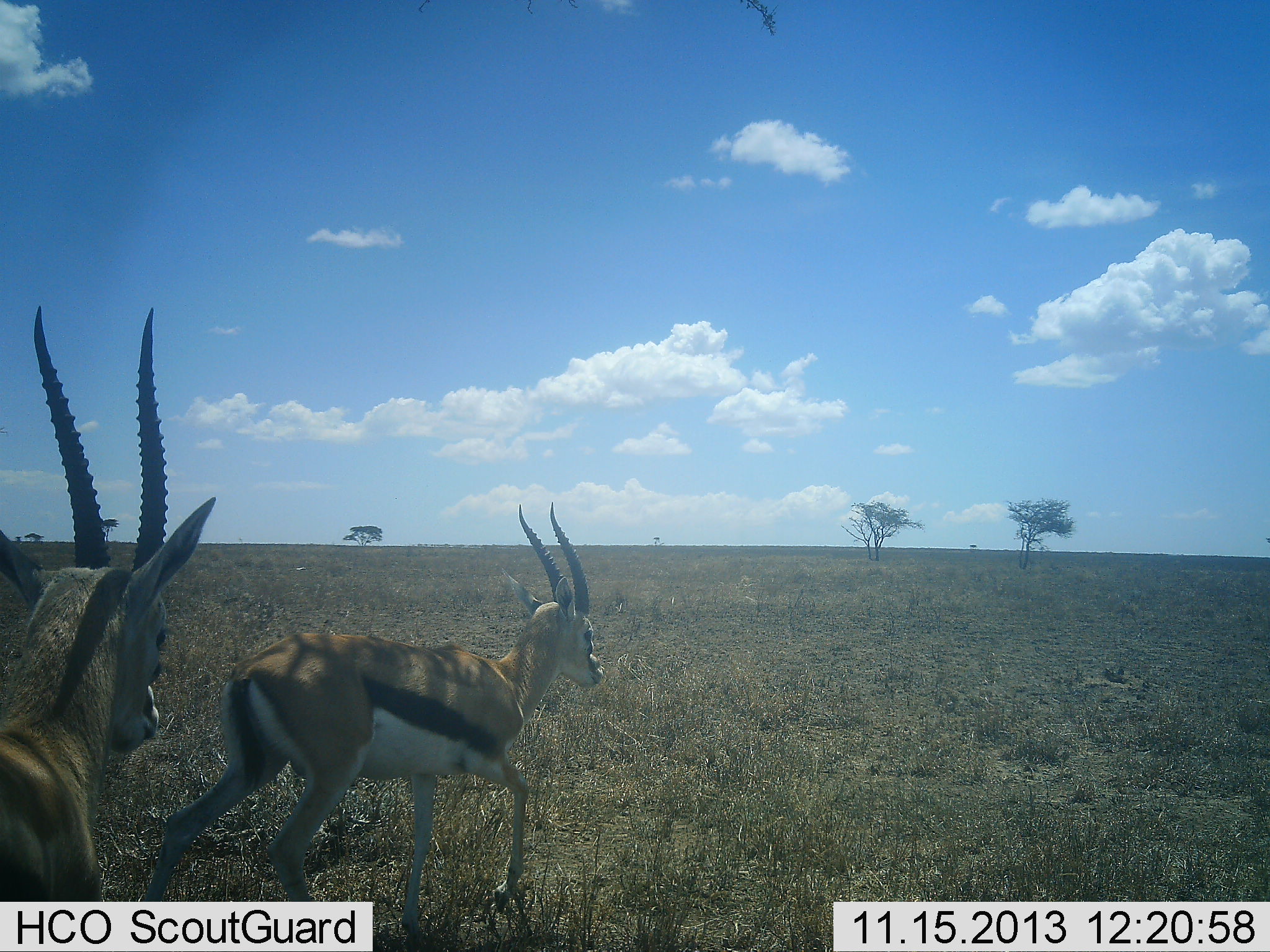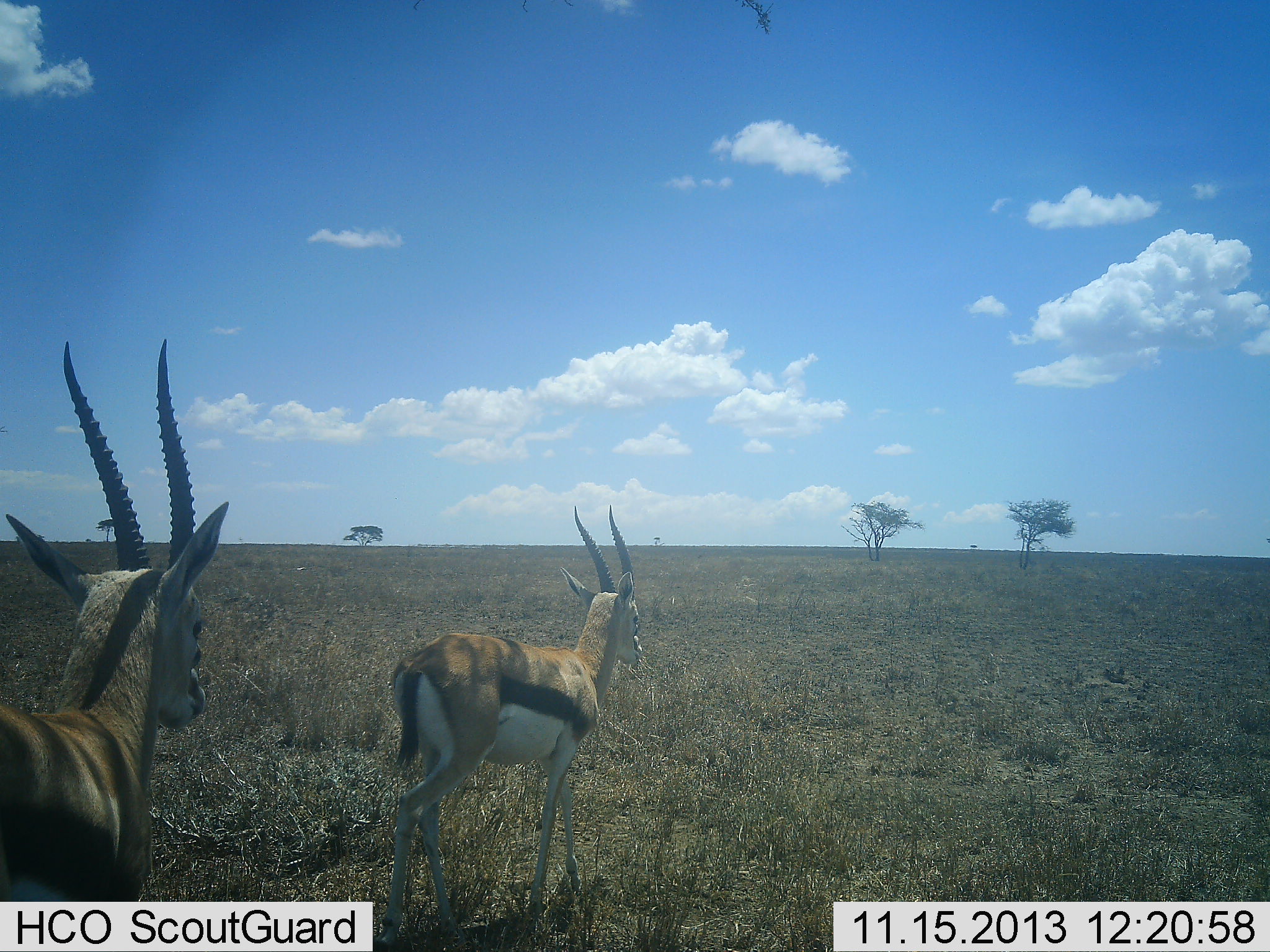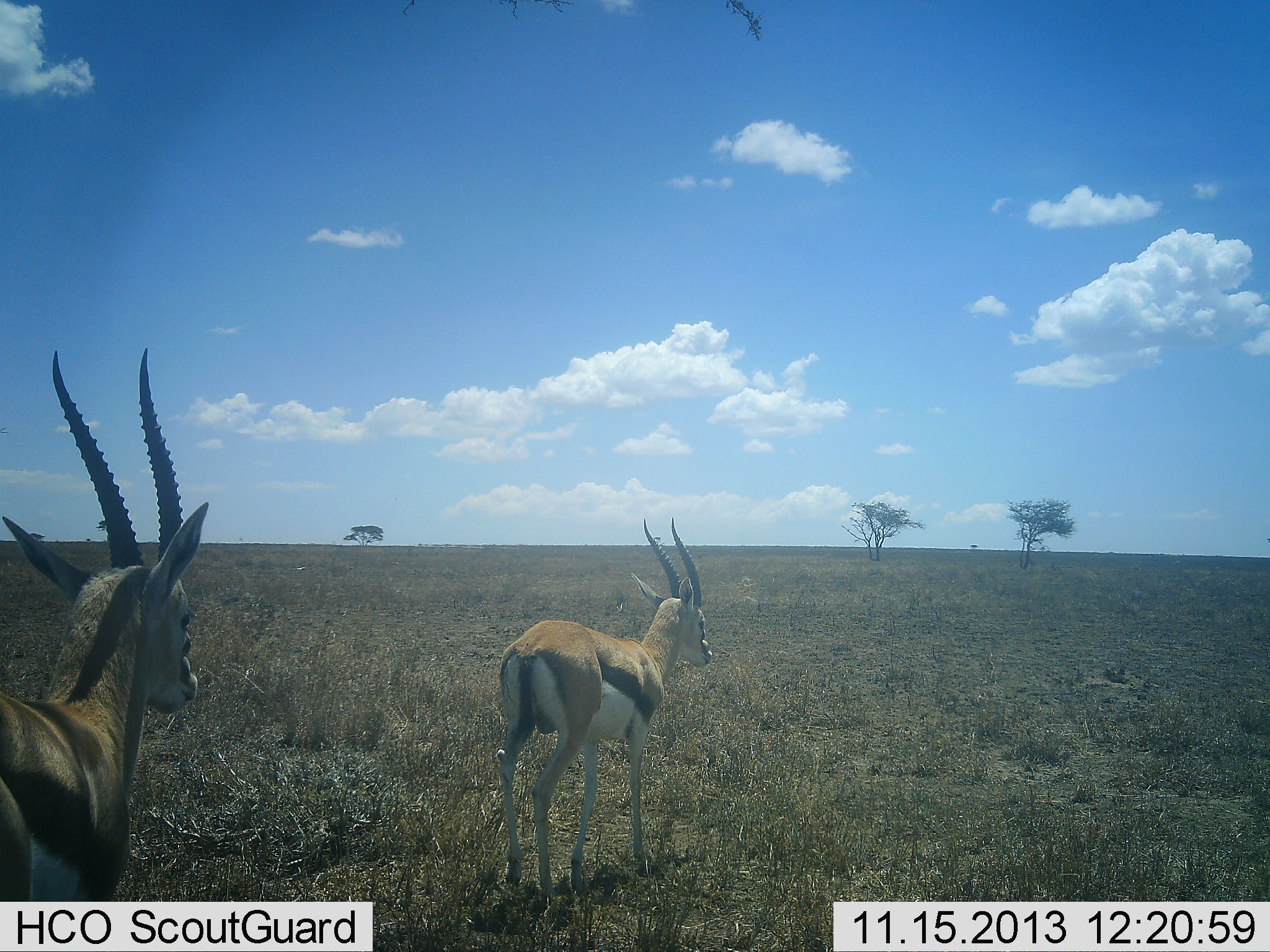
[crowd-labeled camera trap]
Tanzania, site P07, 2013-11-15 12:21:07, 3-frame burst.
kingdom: Animalia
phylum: Chordata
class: Mammalia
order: Artiodactyla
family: Bovidae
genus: Eudorcas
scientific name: Eudorcas thomsonii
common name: thomson's gazelle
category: gazellethomsons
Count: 2.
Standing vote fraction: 18%.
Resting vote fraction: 0%.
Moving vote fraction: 100%.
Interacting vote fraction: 0%.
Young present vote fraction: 0%.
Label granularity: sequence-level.